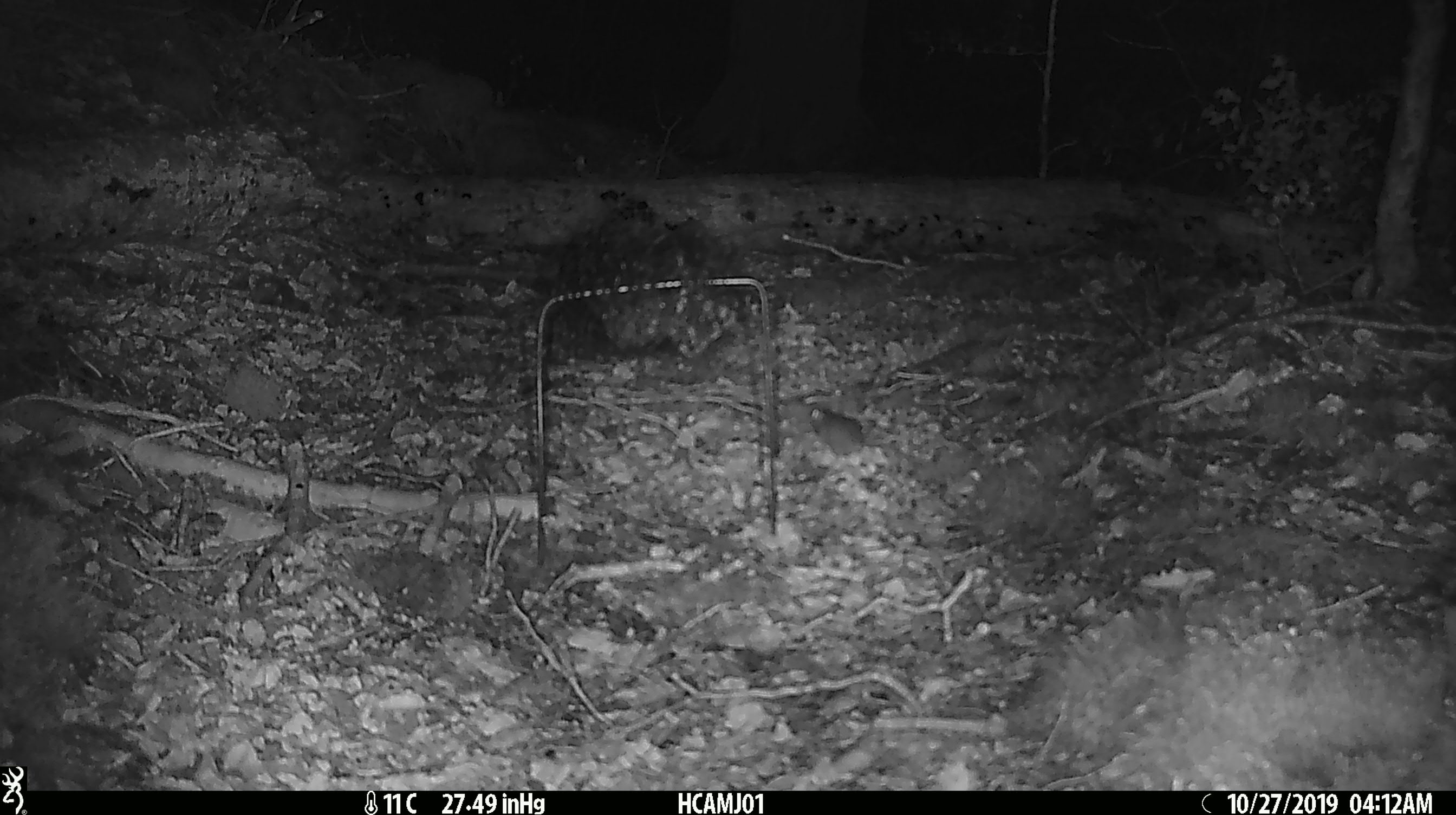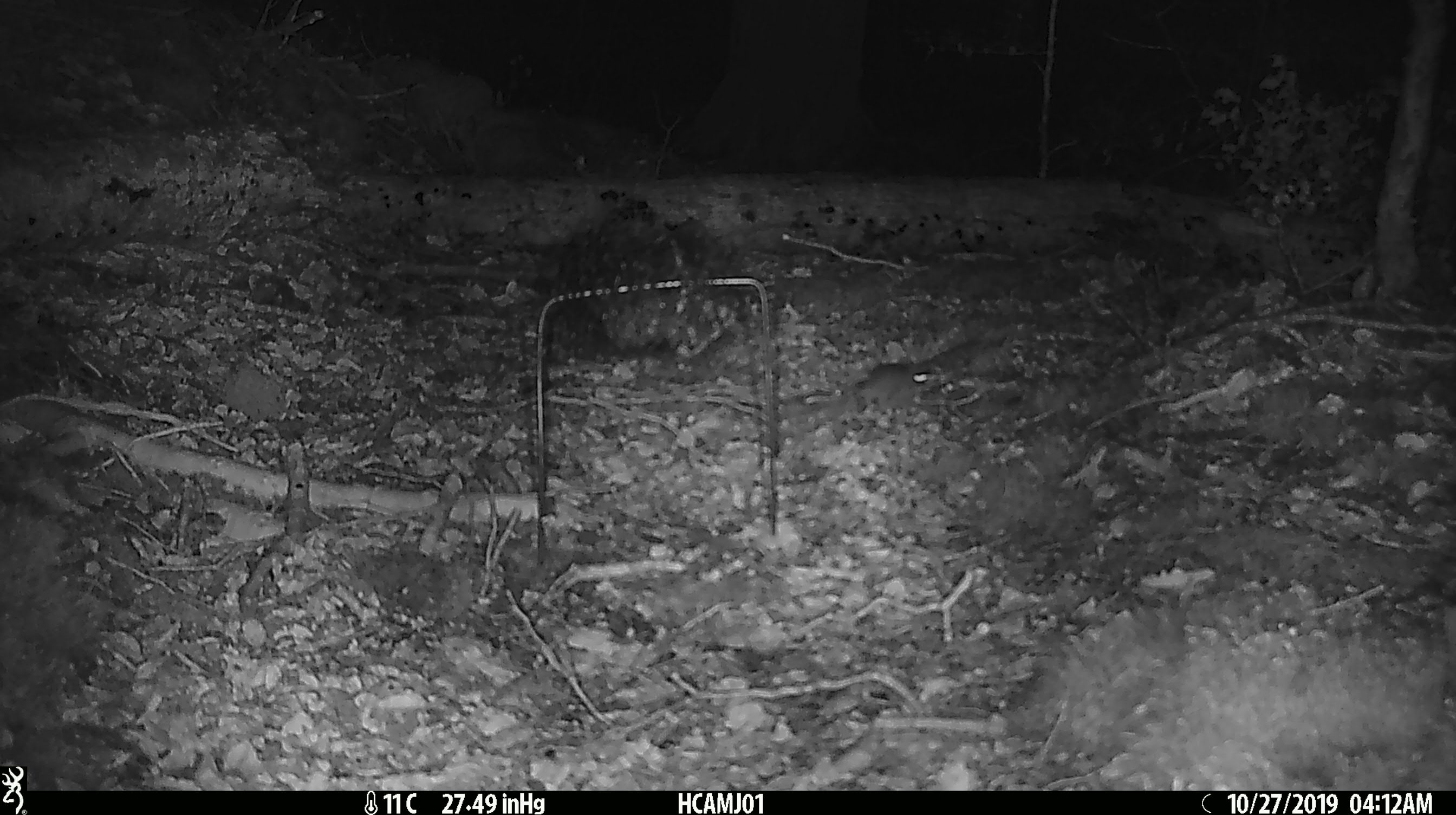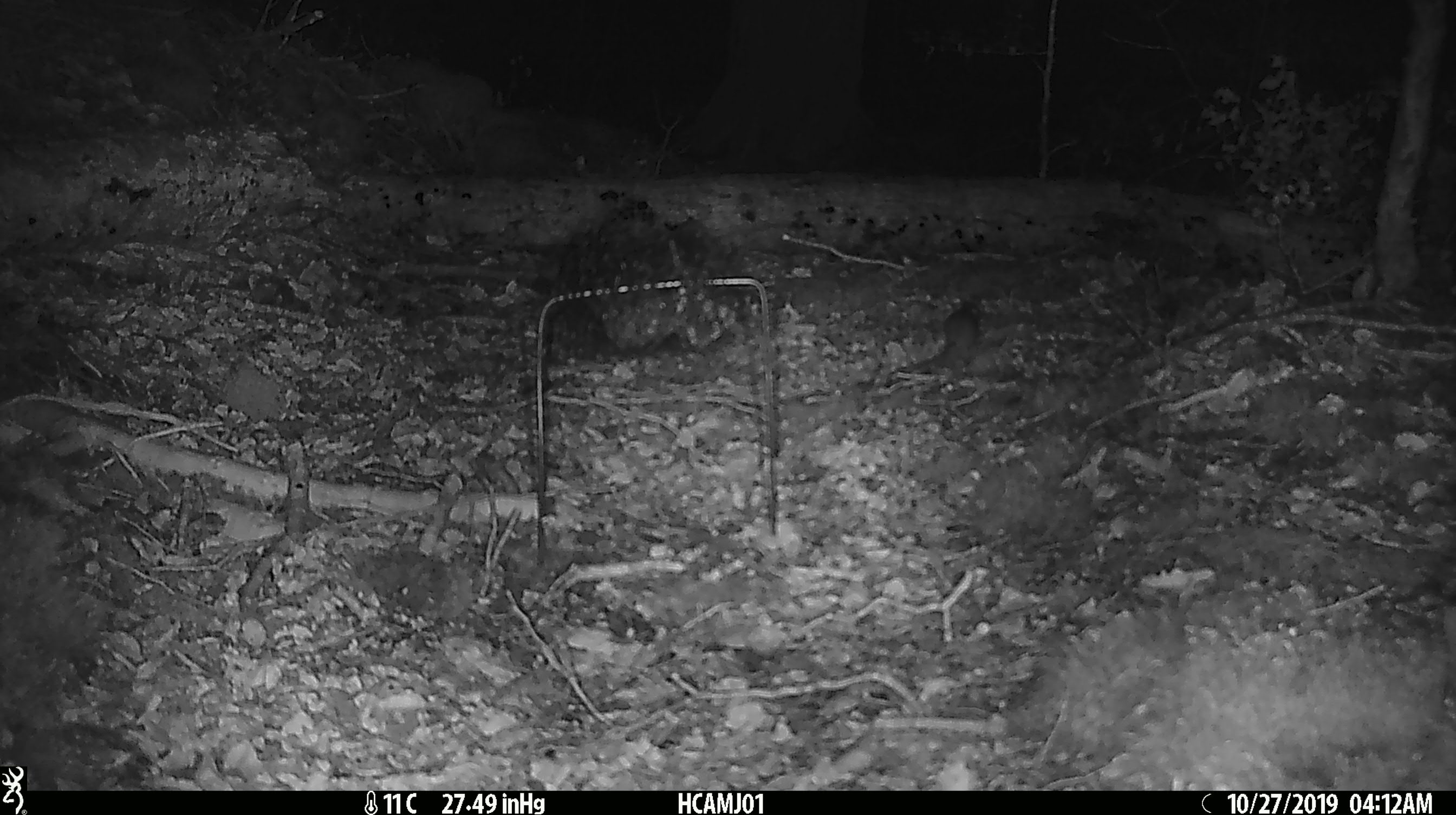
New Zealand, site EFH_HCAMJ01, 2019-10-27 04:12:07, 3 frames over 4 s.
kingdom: Animalia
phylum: Chordata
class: Mammalia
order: Rodentia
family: Muridae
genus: Mus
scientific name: Mus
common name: mouse